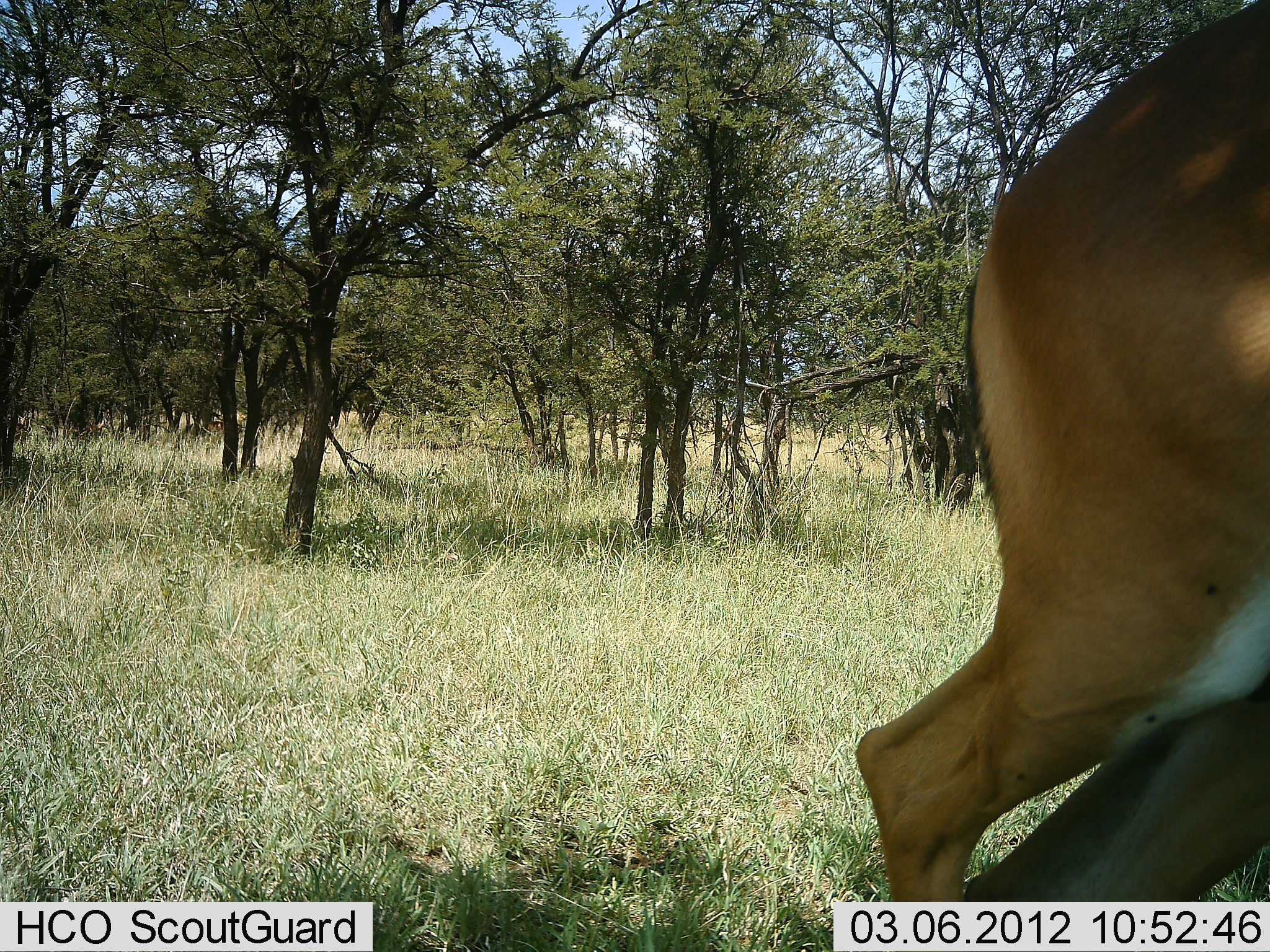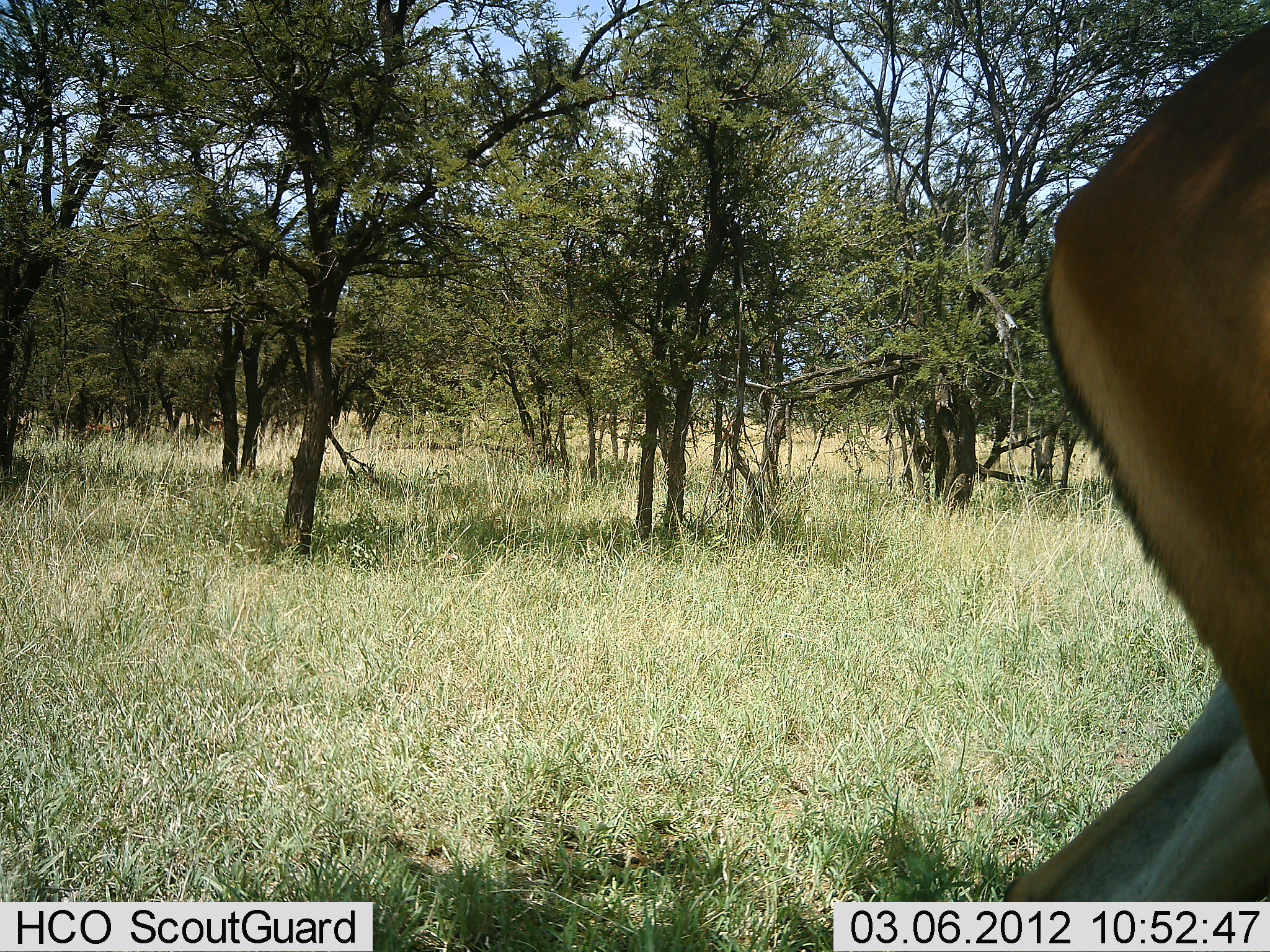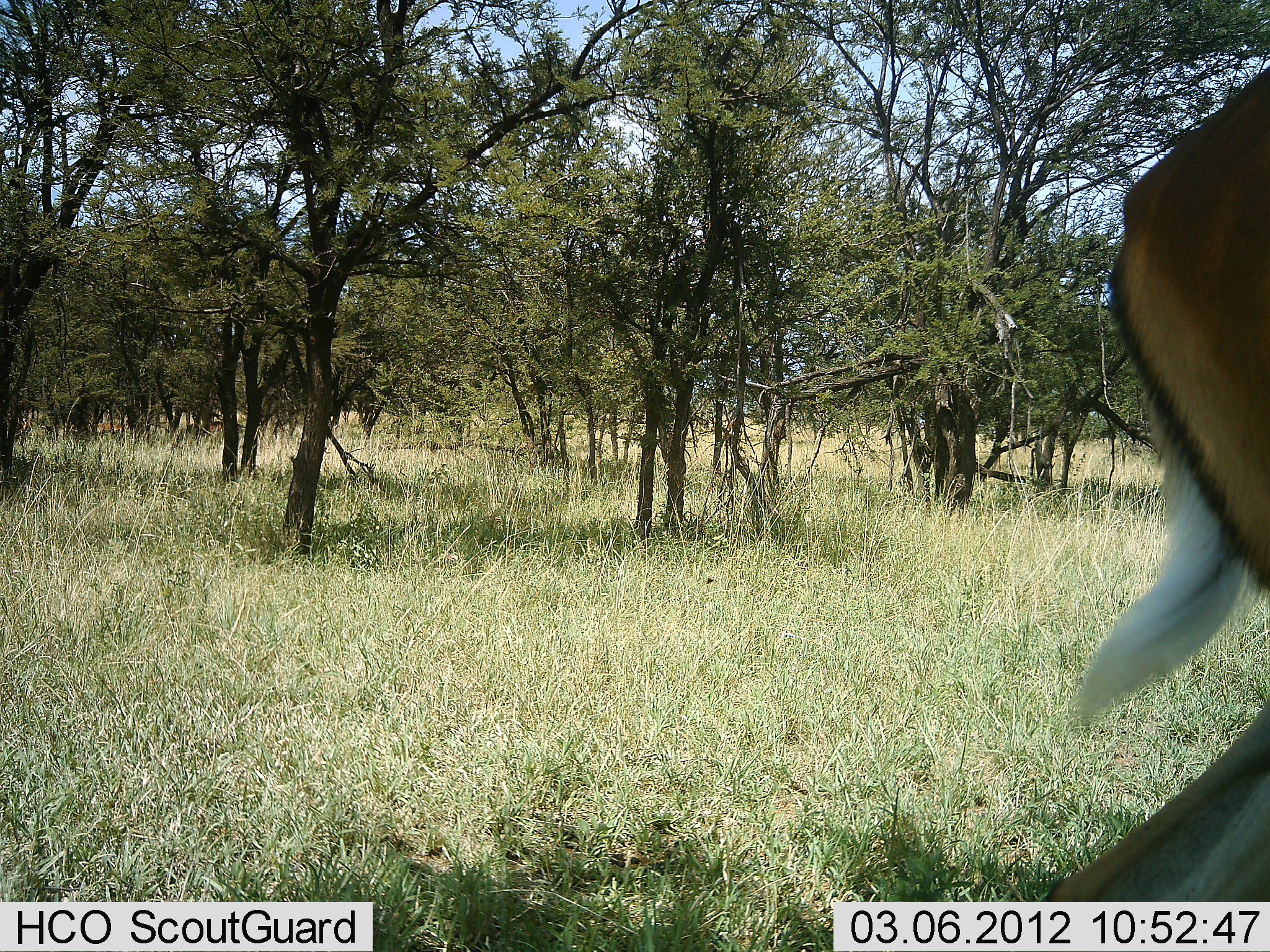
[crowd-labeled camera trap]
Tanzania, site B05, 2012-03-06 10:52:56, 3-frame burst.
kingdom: Animalia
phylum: Chordata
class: Mammalia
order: Artiodactyla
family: Bovidae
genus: Aepyceros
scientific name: Aepyceros melampus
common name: impala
Impala (Aepyceros melampus), count 1. Behavior (volunteer vote fractions): standing 44%, resting 0%, moving 89%, interacting 0%. Young present (vote fraction): 0%. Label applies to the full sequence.